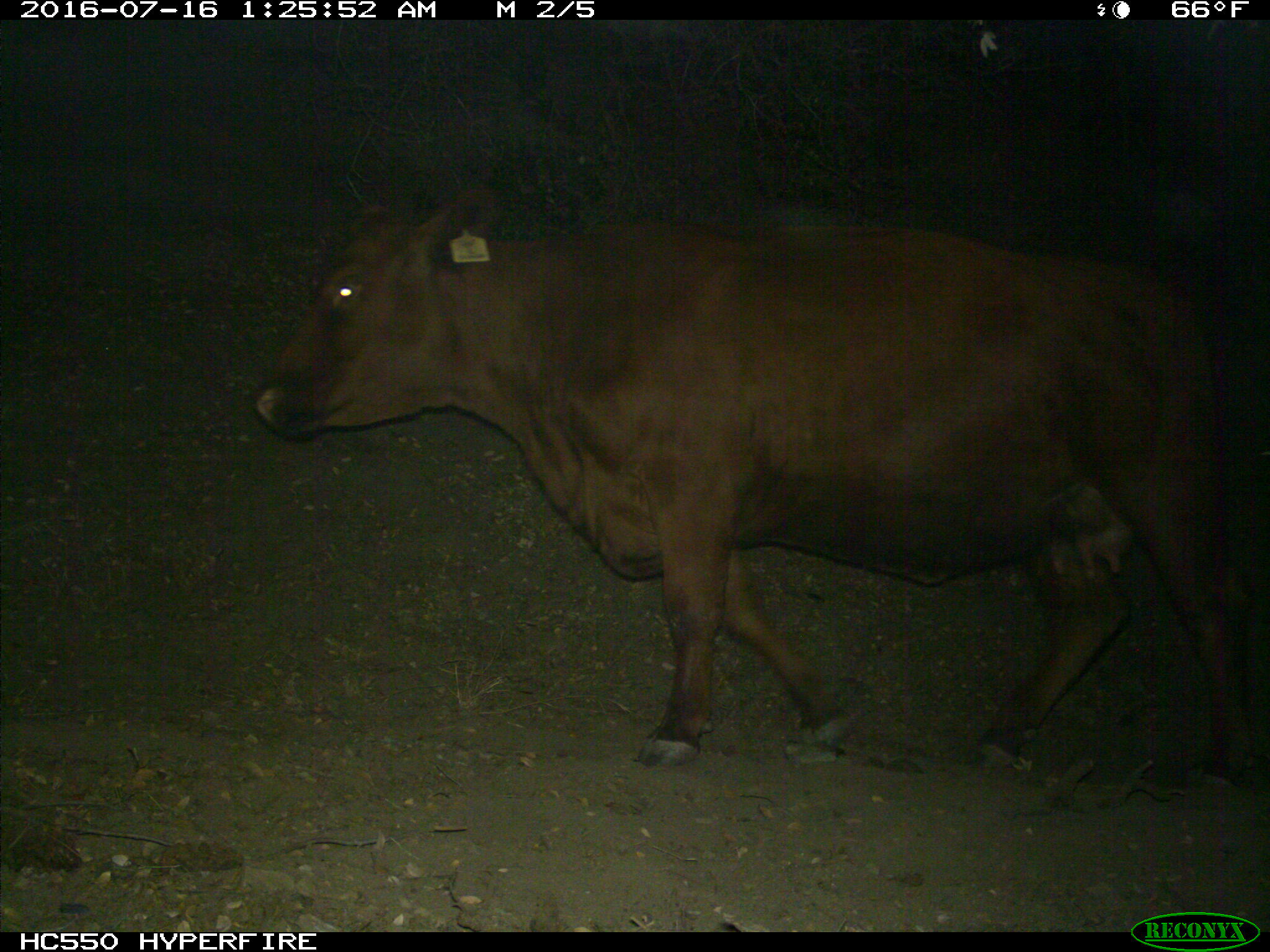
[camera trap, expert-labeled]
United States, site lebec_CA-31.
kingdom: Animalia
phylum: Chordata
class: Mammalia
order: Artiodactyla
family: Bovidae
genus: Bos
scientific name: Bos taurus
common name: domestic cow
Bos taurus (domestic cow).